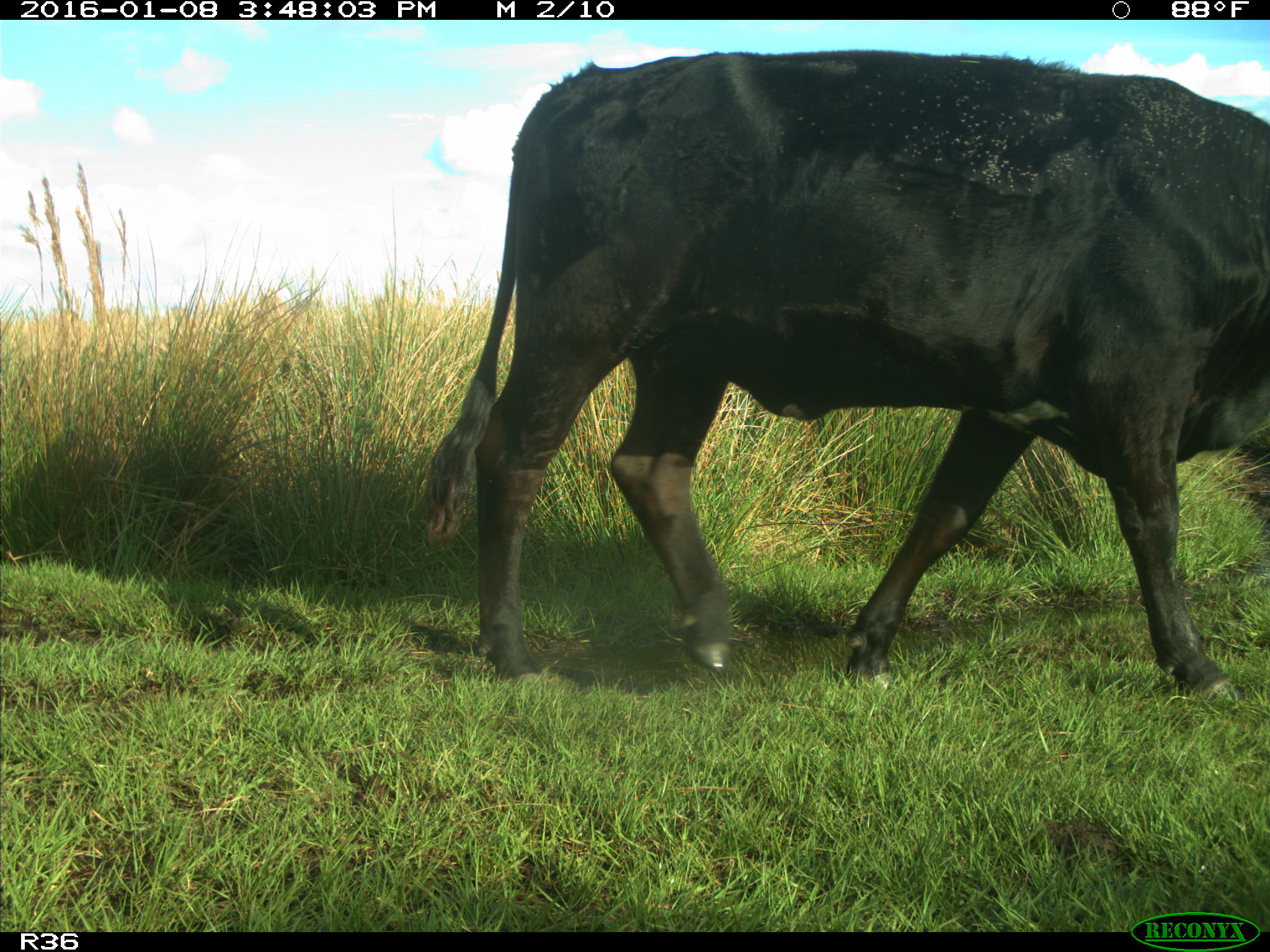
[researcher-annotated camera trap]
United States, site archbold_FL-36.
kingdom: Animalia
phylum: Chordata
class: Mammalia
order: Artiodactyla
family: Bovidae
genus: Bos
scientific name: Bos taurus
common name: domestic cow